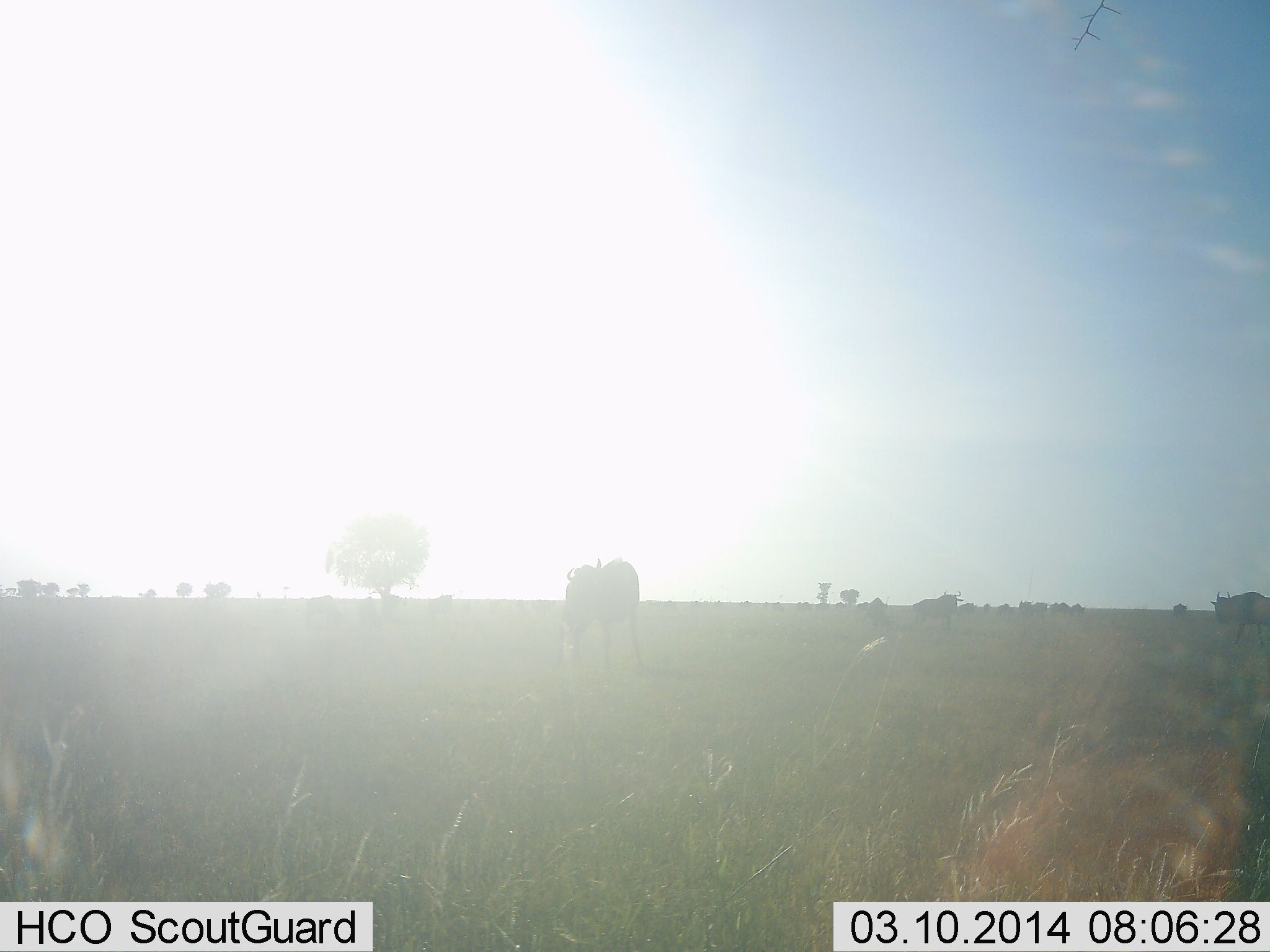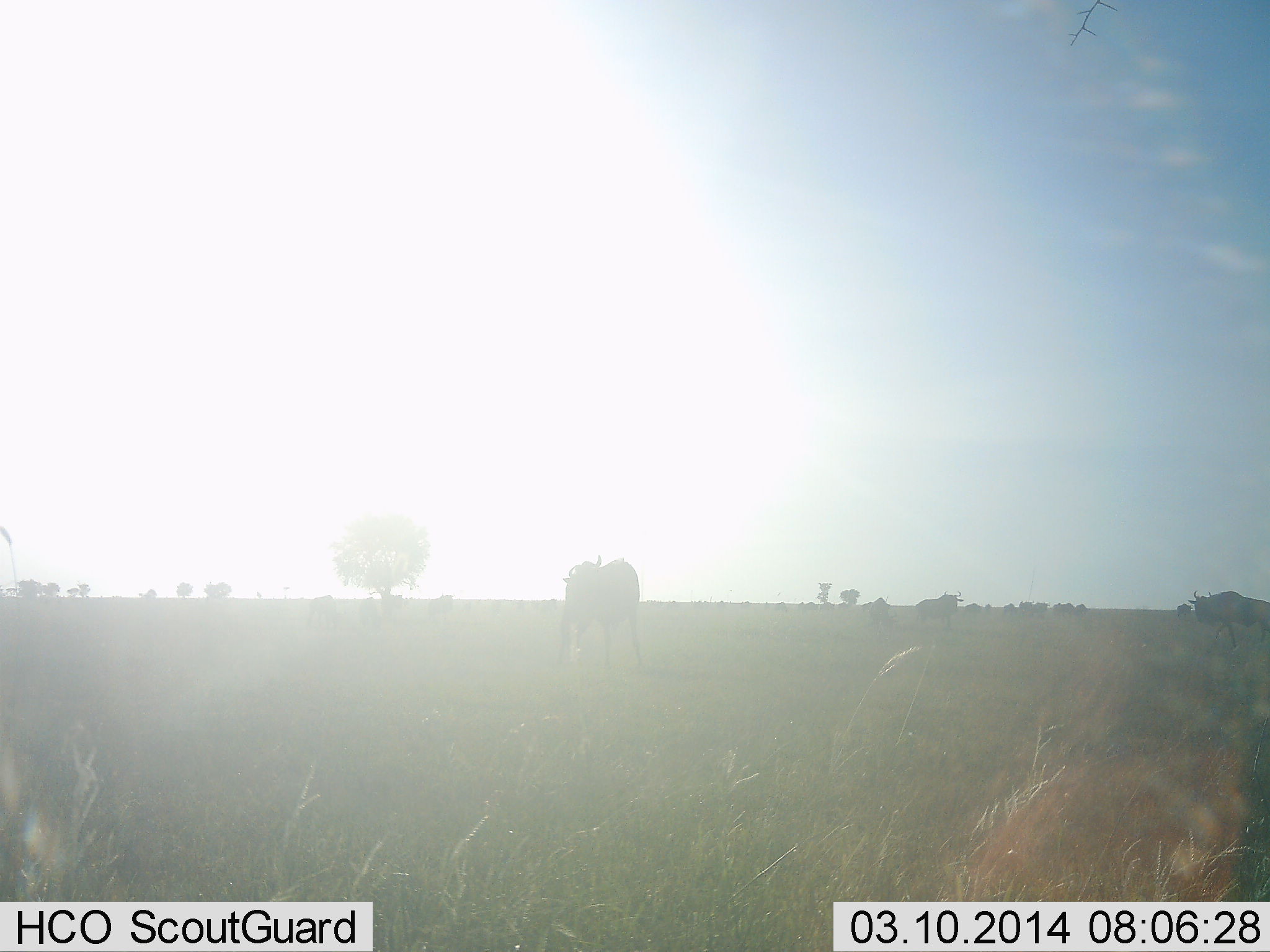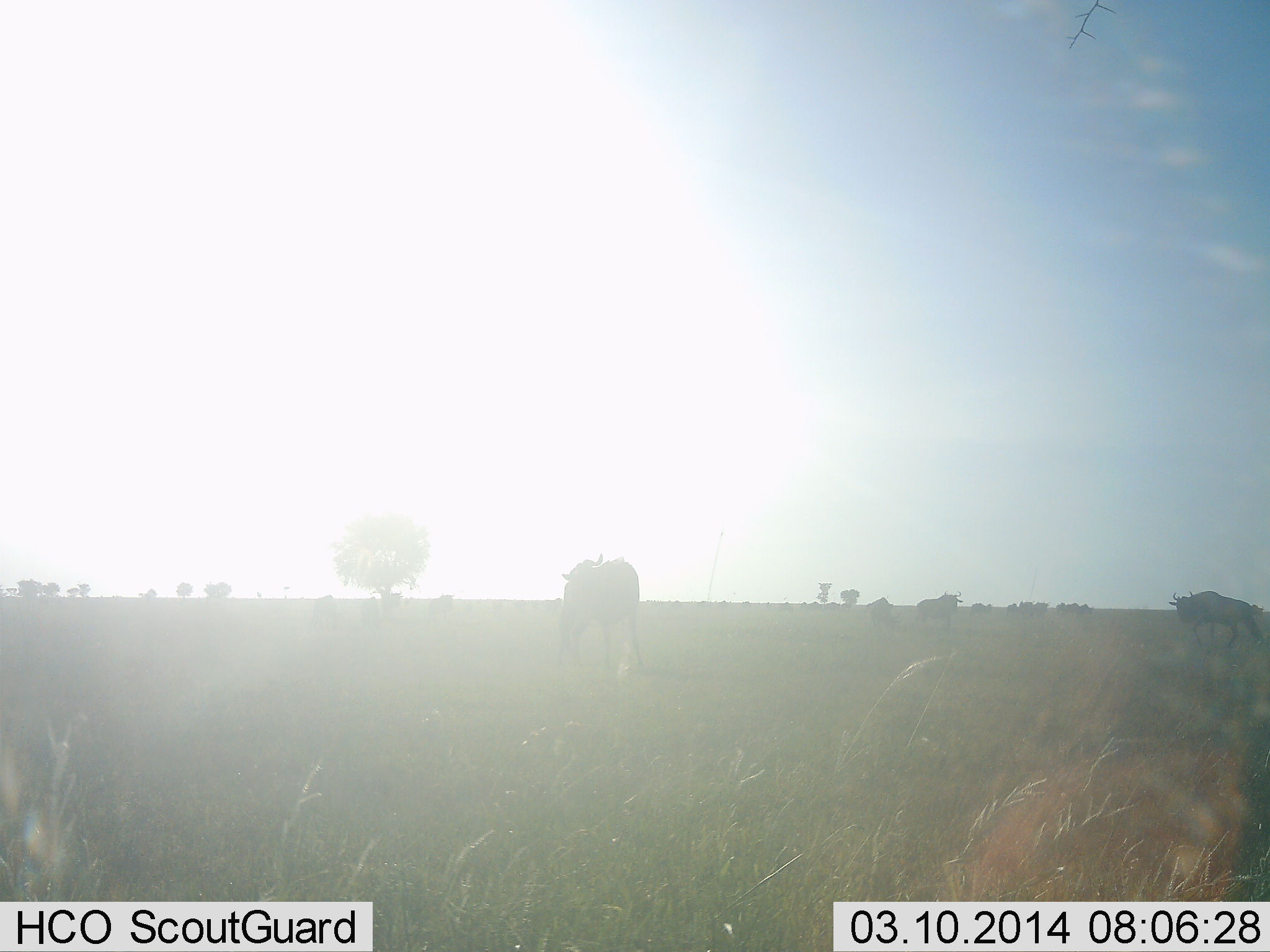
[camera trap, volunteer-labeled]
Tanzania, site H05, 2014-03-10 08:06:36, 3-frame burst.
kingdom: Animalia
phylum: Chordata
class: Mammalia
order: Artiodactyla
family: Bovidae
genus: Connochaetes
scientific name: Connochaetes taurinus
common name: blue wildebeest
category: wildebeest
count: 11-50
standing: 60%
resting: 0%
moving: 70%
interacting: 0%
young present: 0%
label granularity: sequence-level